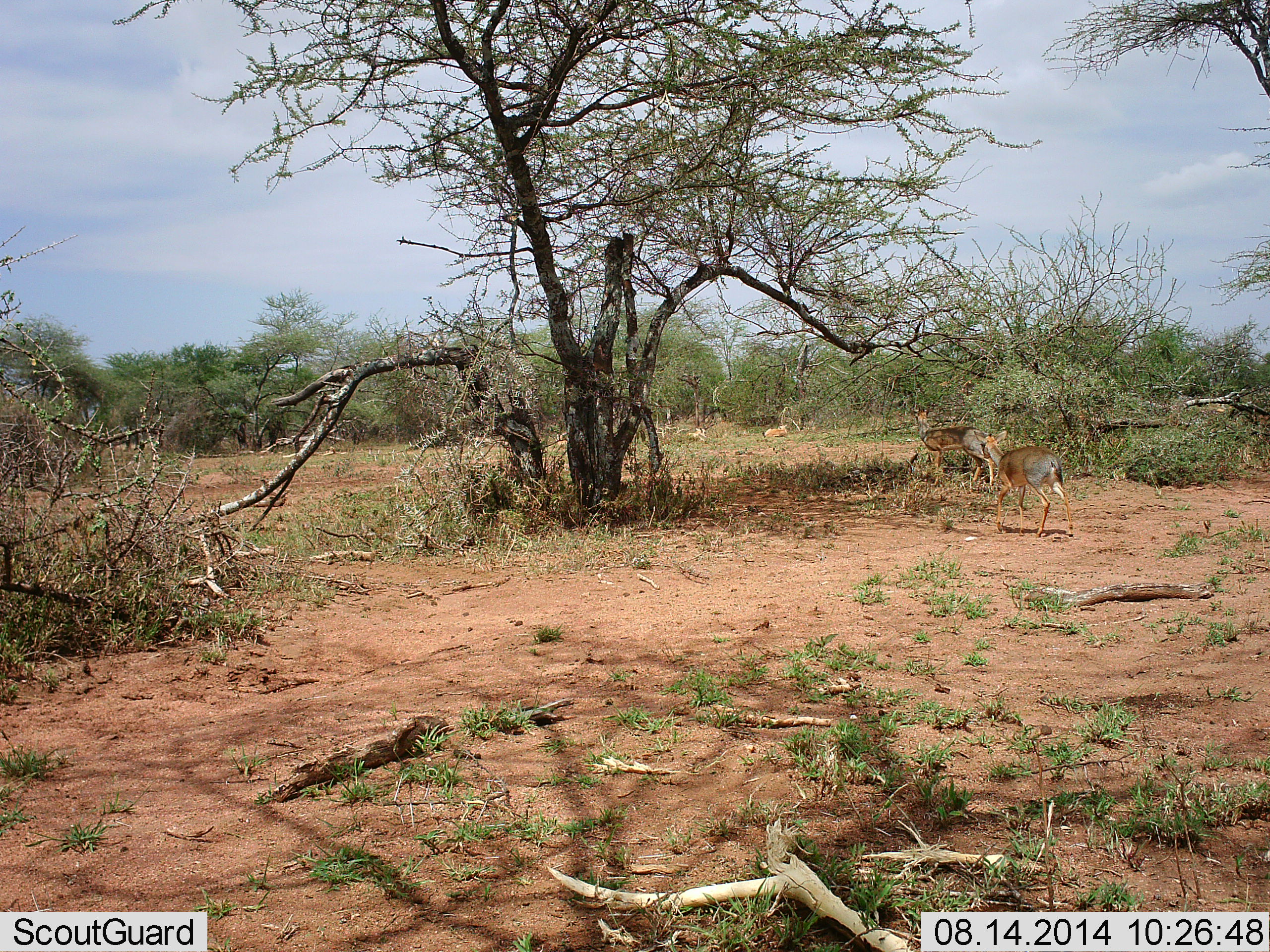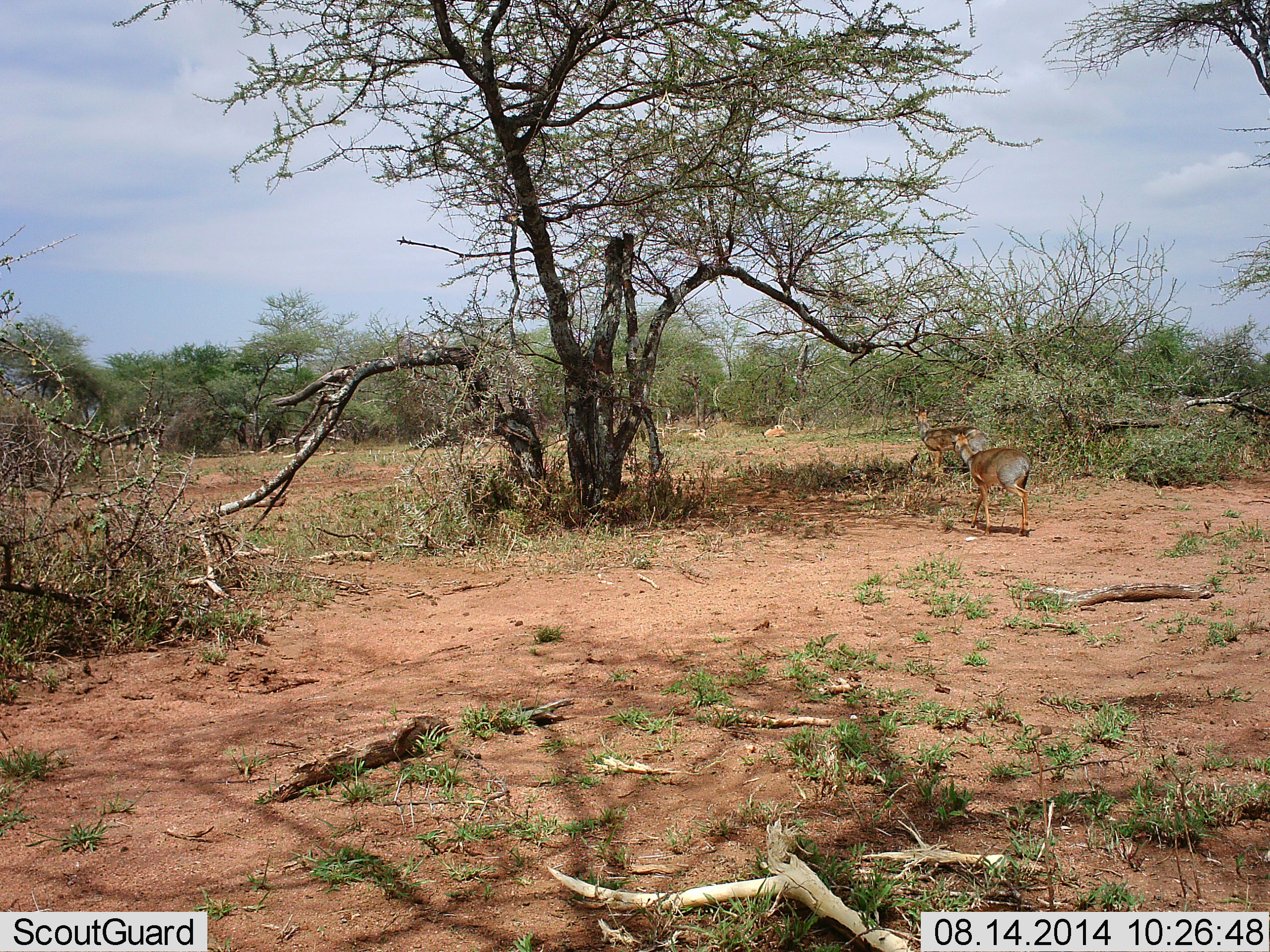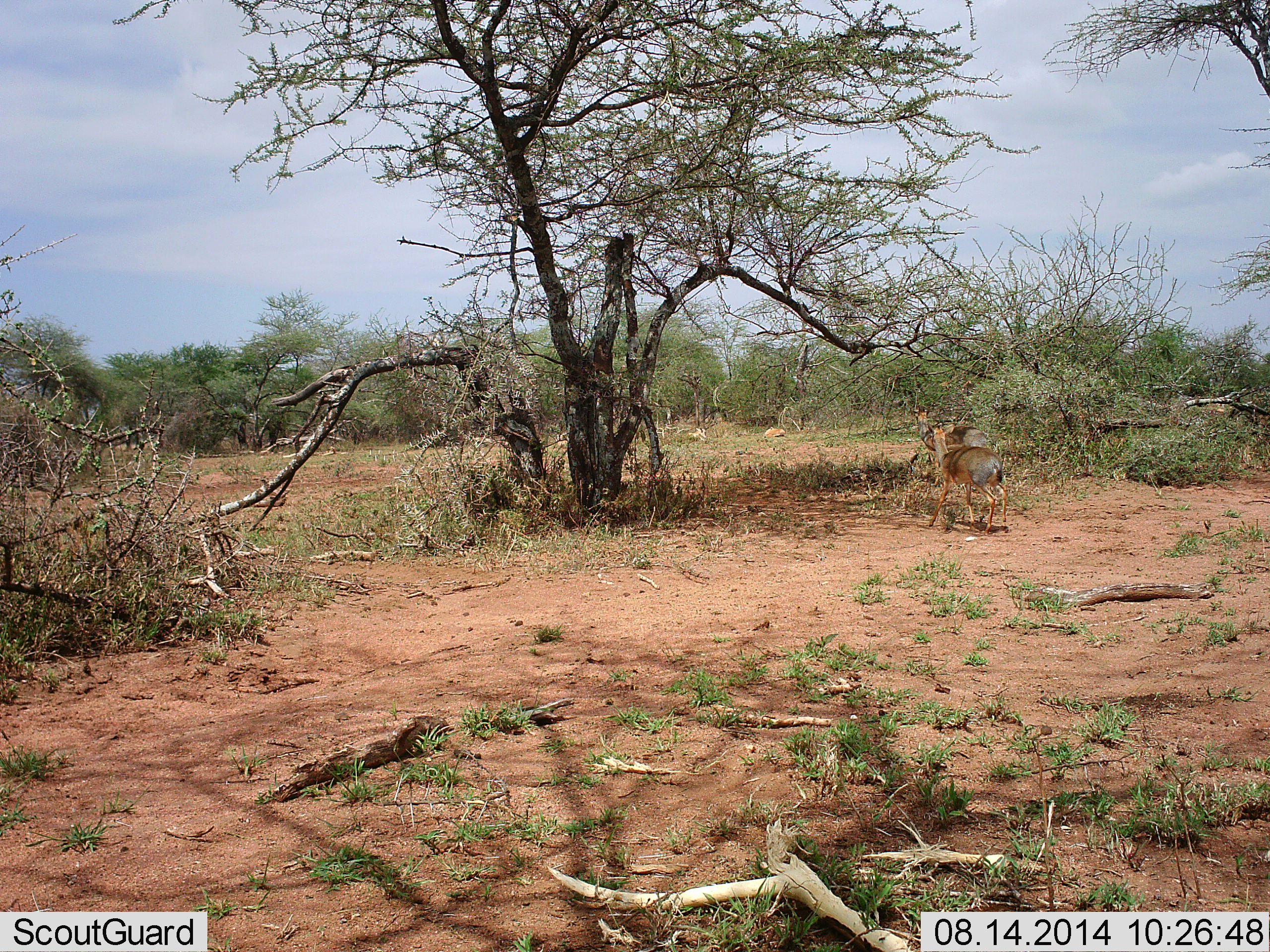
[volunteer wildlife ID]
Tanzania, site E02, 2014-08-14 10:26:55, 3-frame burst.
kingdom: Animalia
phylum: Chordata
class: Mammalia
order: Artiodactyla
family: Bovidae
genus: Madoqua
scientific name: Madoqua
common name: dikdik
Dikdik (Madoqua), count 2. Behavior (volunteer vote fractions): standing 73%, resting 9%, moving 91%, interacting 0%. Young present (vote fraction): 0%. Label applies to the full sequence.